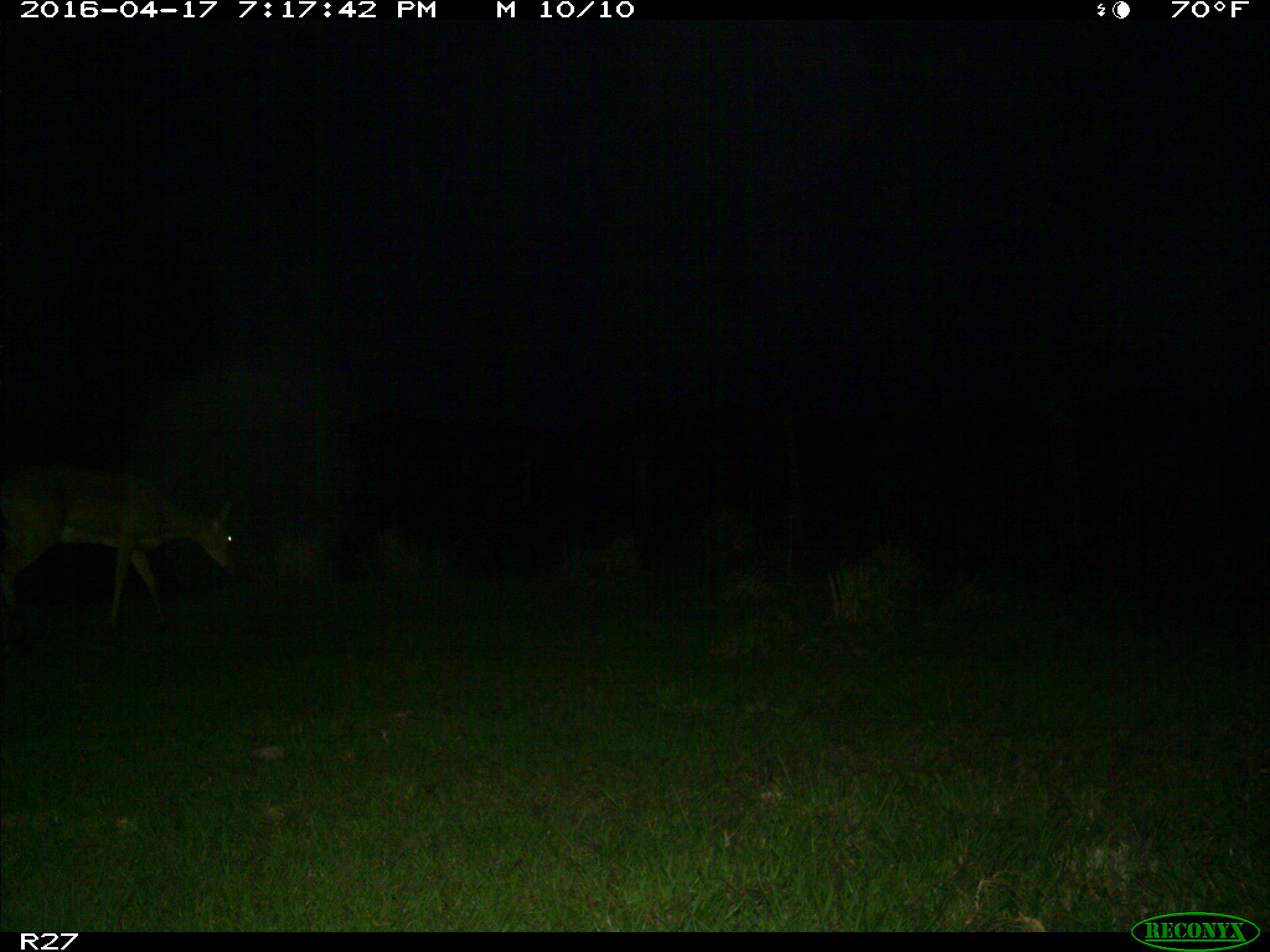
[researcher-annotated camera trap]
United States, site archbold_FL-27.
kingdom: Animalia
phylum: Chordata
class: Mammalia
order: Artiodactyla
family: Cervidae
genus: Odocoileus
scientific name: Odocoileus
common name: deer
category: unidentified deer